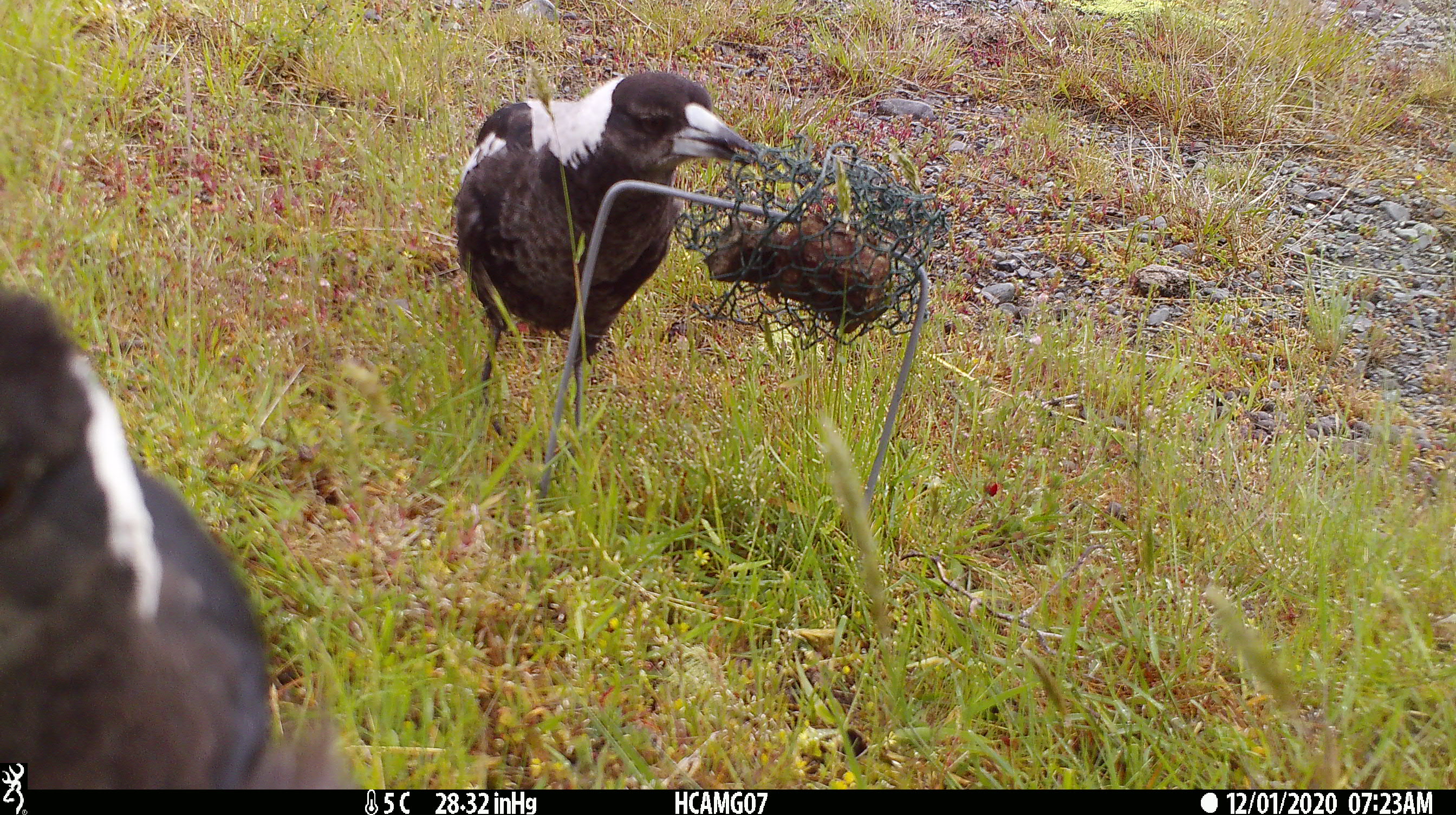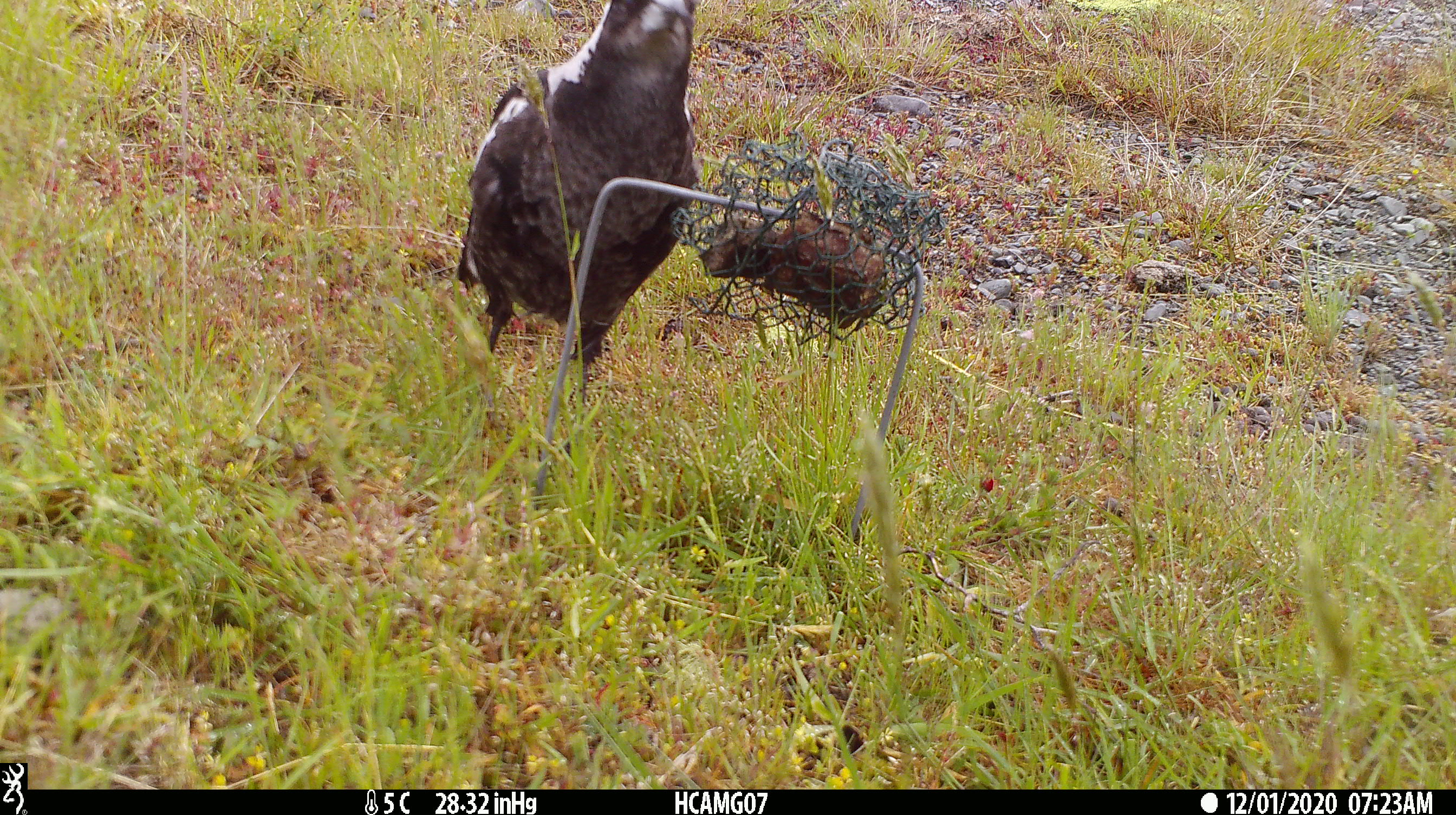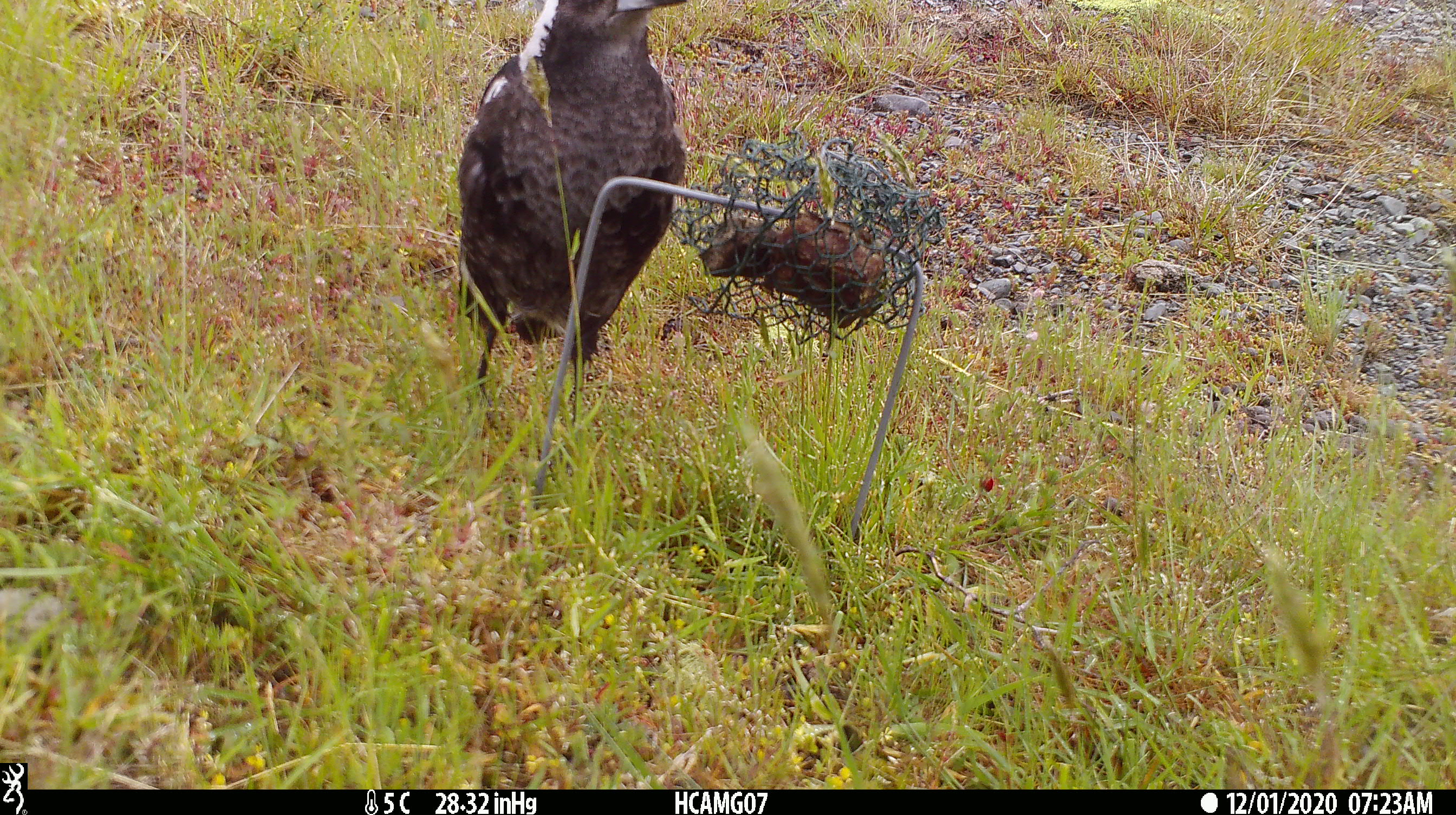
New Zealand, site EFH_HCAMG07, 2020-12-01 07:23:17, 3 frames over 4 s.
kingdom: Animalia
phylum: Chordata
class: Aves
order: Passeriformes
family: Artamidae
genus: Gymnorhina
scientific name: Gymnorhina tibicen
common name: australian magpie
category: magpie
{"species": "magpie (australian magpie) (Gymnorhina tibicen)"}